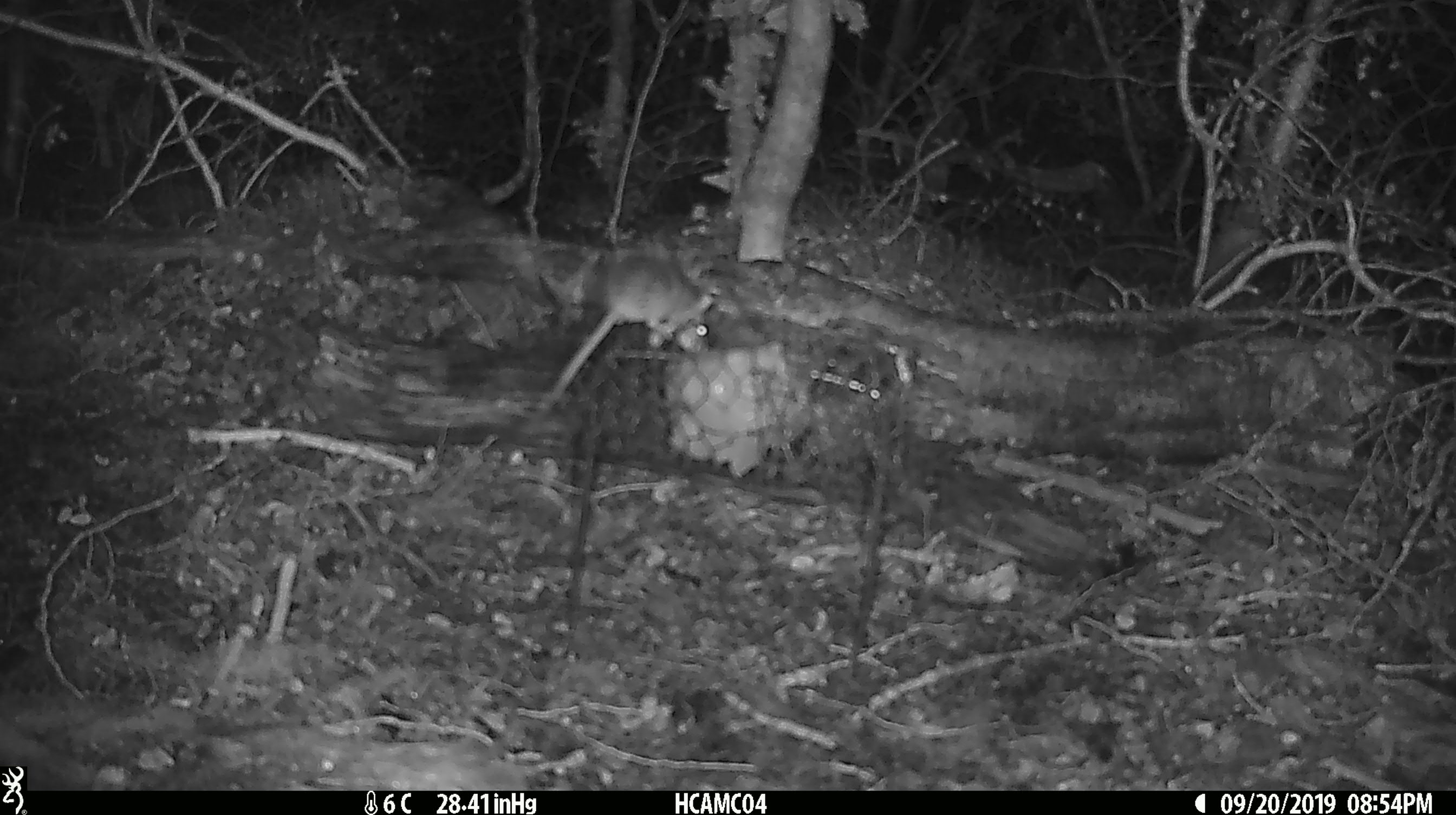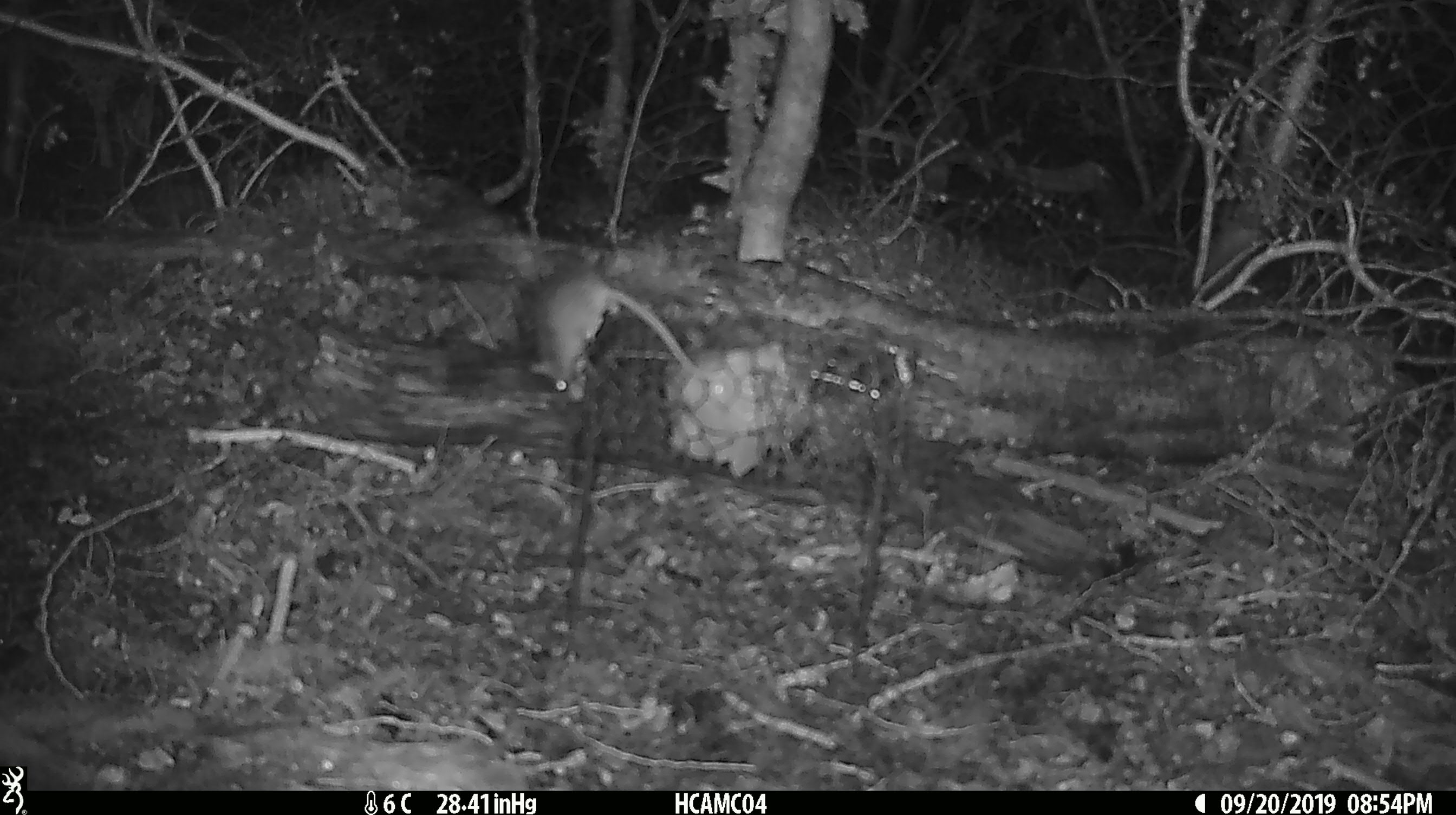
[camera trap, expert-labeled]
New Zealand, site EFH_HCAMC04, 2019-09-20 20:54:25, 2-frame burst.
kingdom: Animalia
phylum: Chordata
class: Mammalia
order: Rodentia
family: Muridae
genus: Mus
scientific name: Mus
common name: mouse